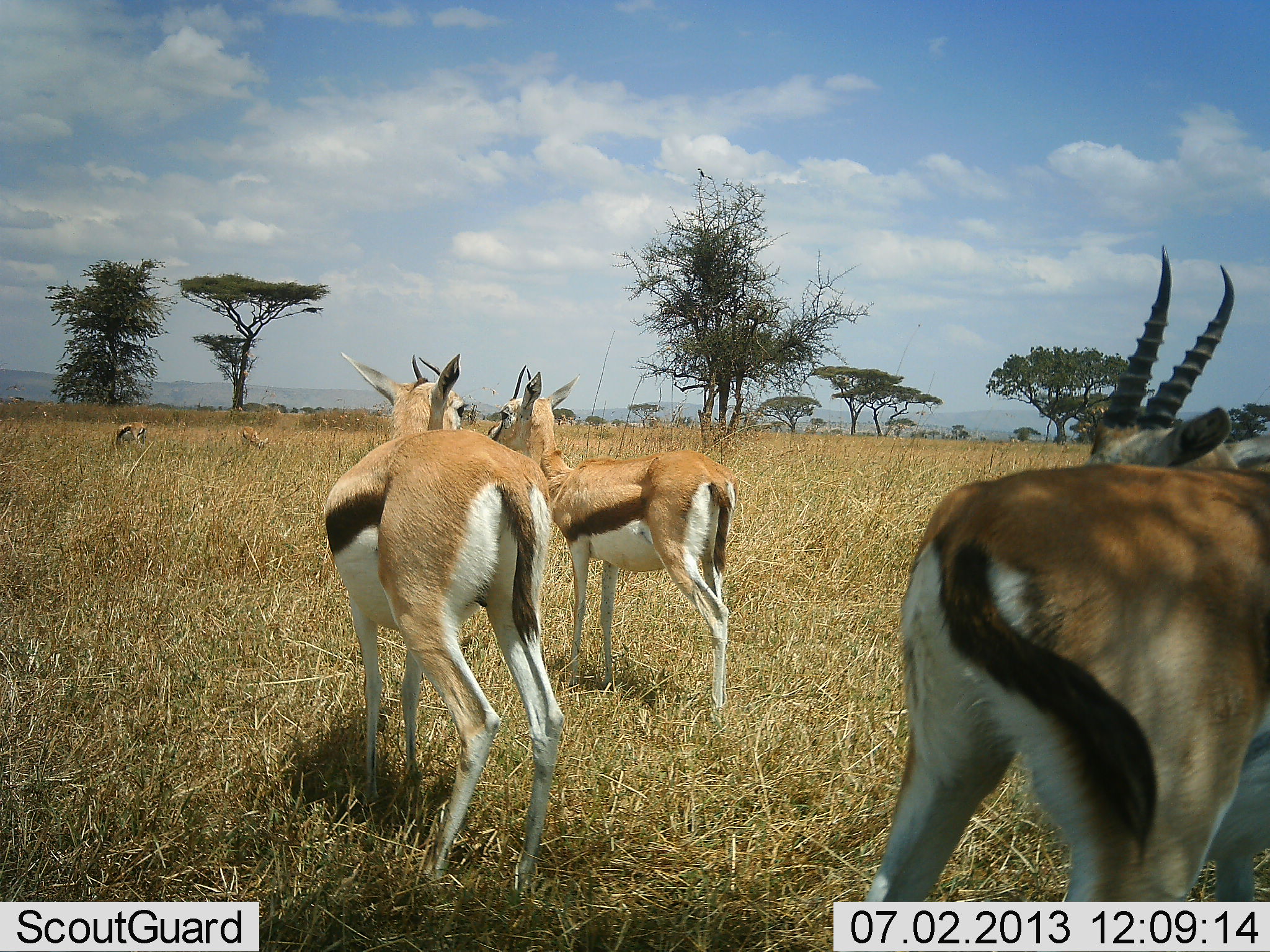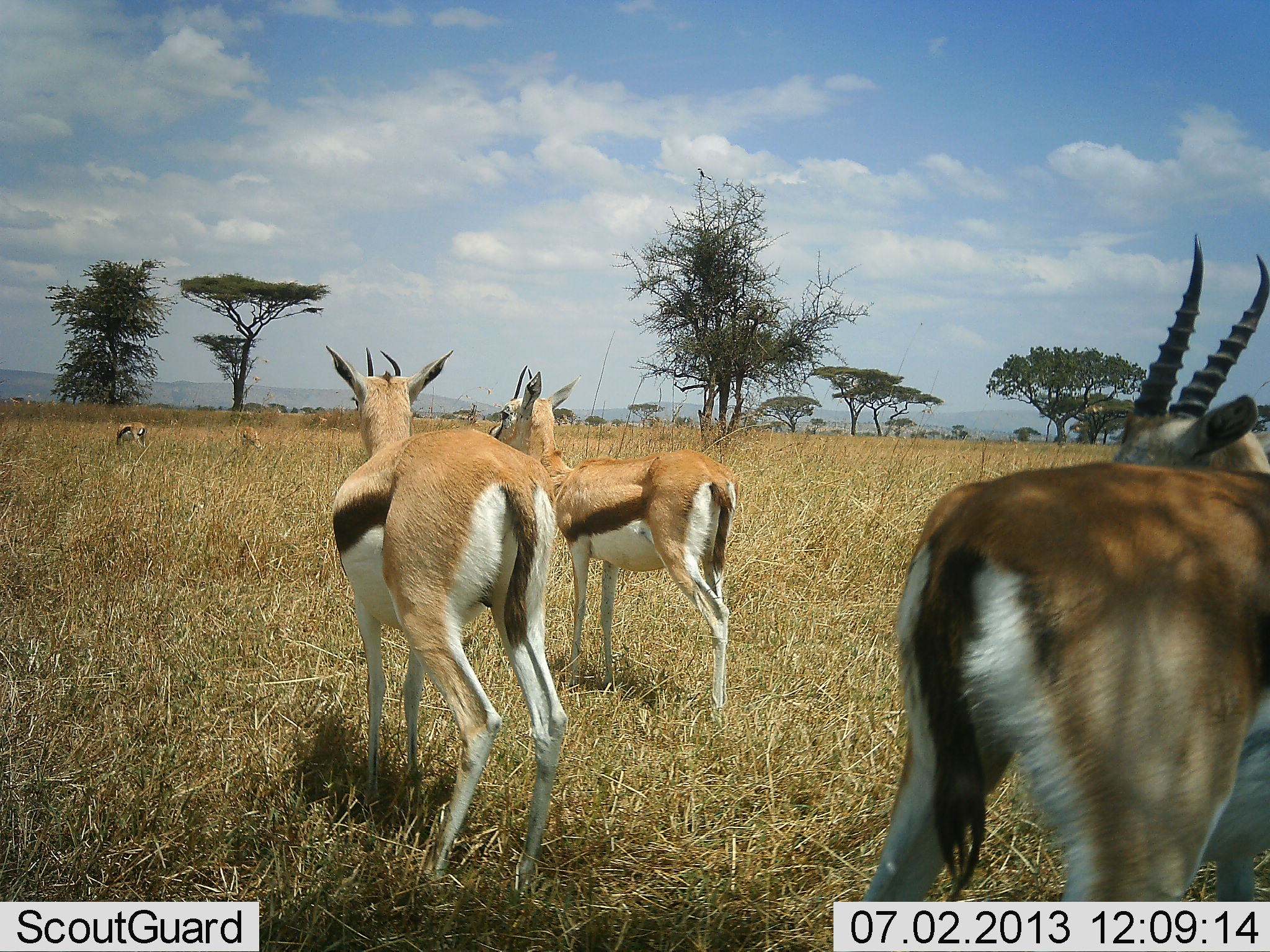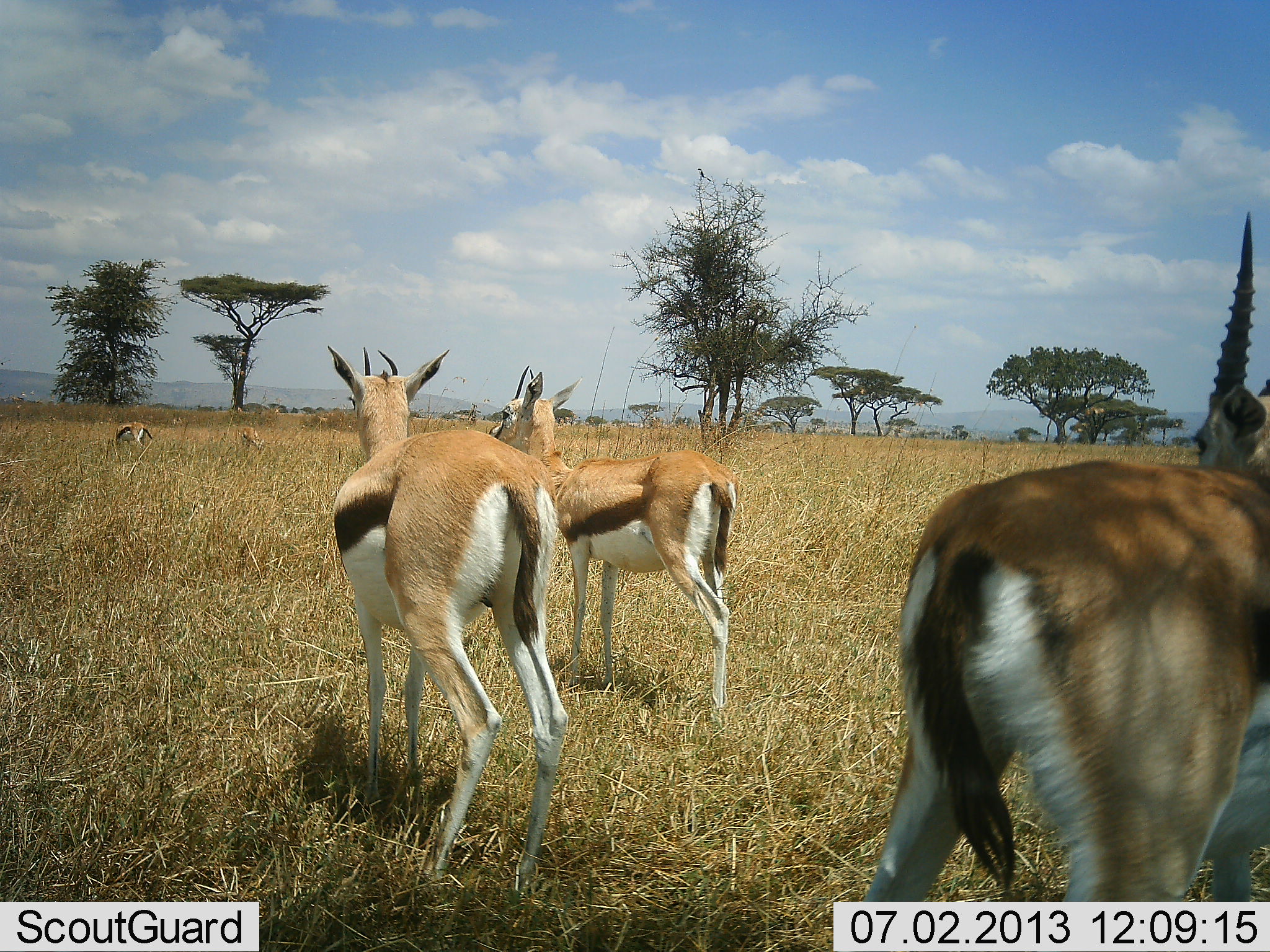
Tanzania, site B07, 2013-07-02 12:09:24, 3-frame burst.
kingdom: Animalia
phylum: Chordata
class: Mammalia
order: Artiodactyla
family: Bovidae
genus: Eudorcas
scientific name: Eudorcas thomsonii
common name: thomson's gazelle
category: gazellethomsons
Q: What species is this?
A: Gazellethomsons (thomson's gazelle) (Eudorcas thomsonii).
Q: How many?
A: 5.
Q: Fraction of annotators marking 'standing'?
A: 100%.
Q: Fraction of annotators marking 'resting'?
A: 10%.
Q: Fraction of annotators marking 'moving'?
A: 0%.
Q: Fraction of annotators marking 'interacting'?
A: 0%.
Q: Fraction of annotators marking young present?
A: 0%.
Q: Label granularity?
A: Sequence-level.